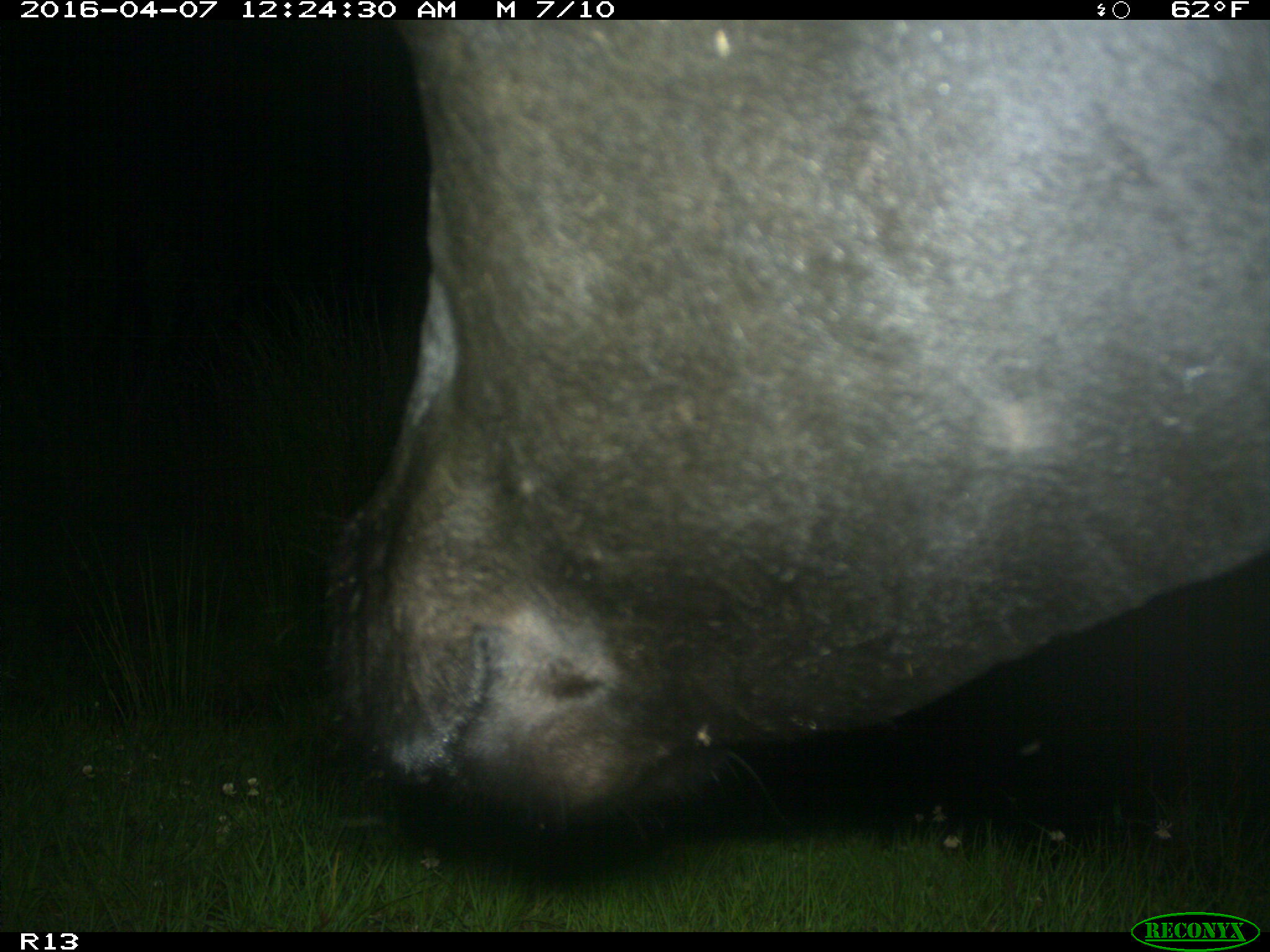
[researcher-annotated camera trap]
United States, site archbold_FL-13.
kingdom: Animalia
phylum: Chordata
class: Mammalia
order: Artiodactyla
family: Bovidae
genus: Bos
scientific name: Bos taurus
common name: domestic cow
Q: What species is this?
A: Bos taurus (domestic cow).